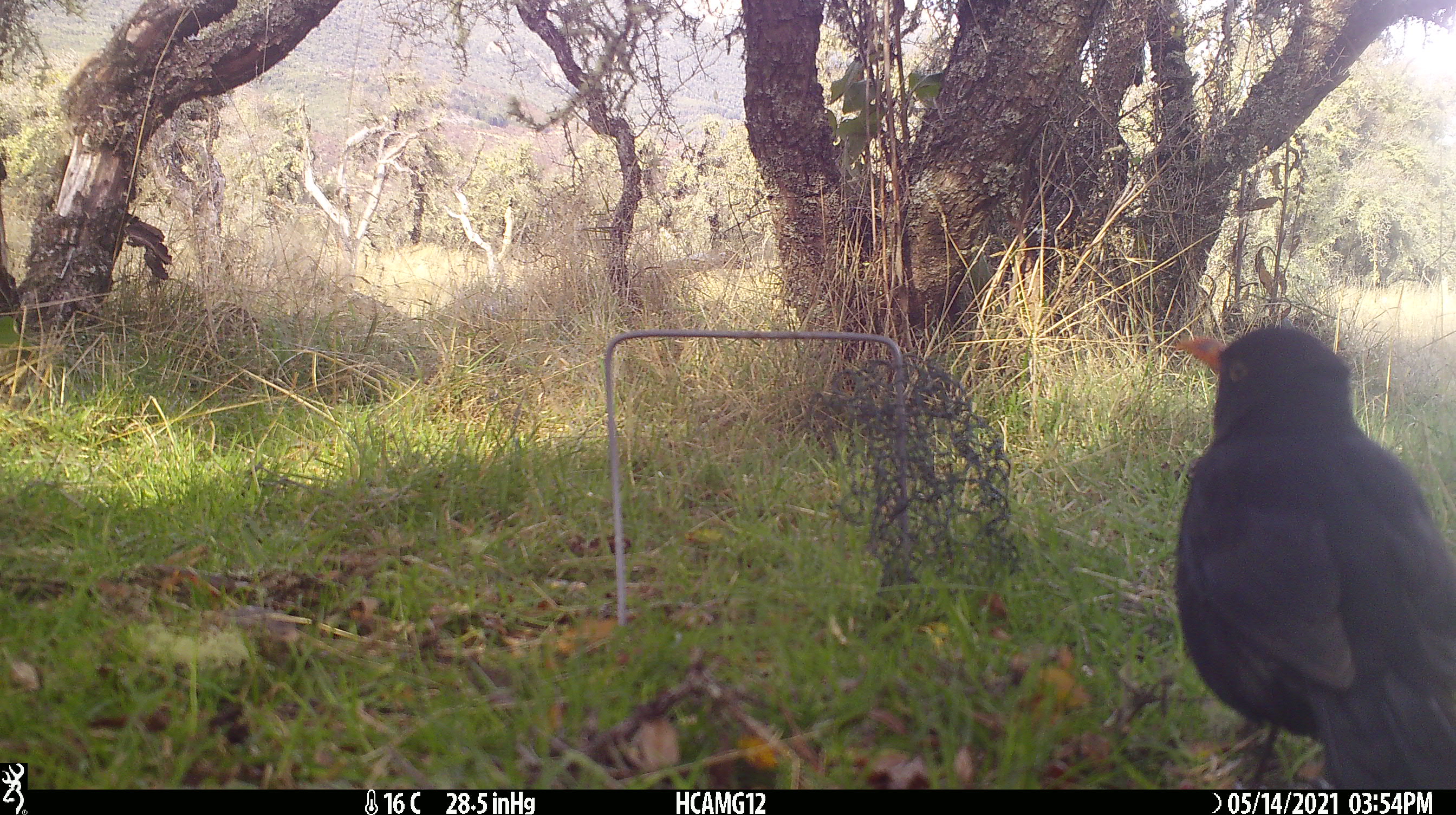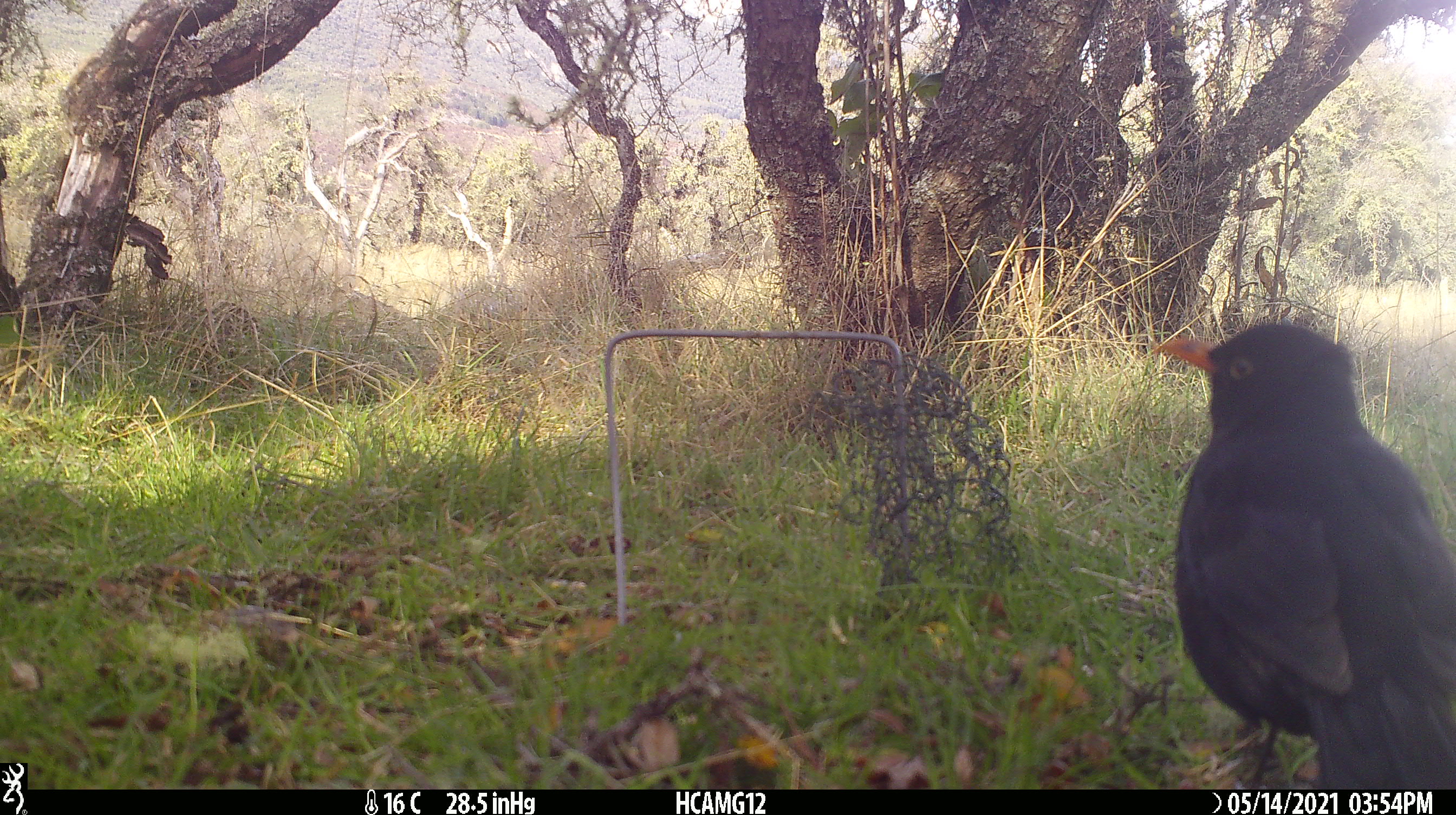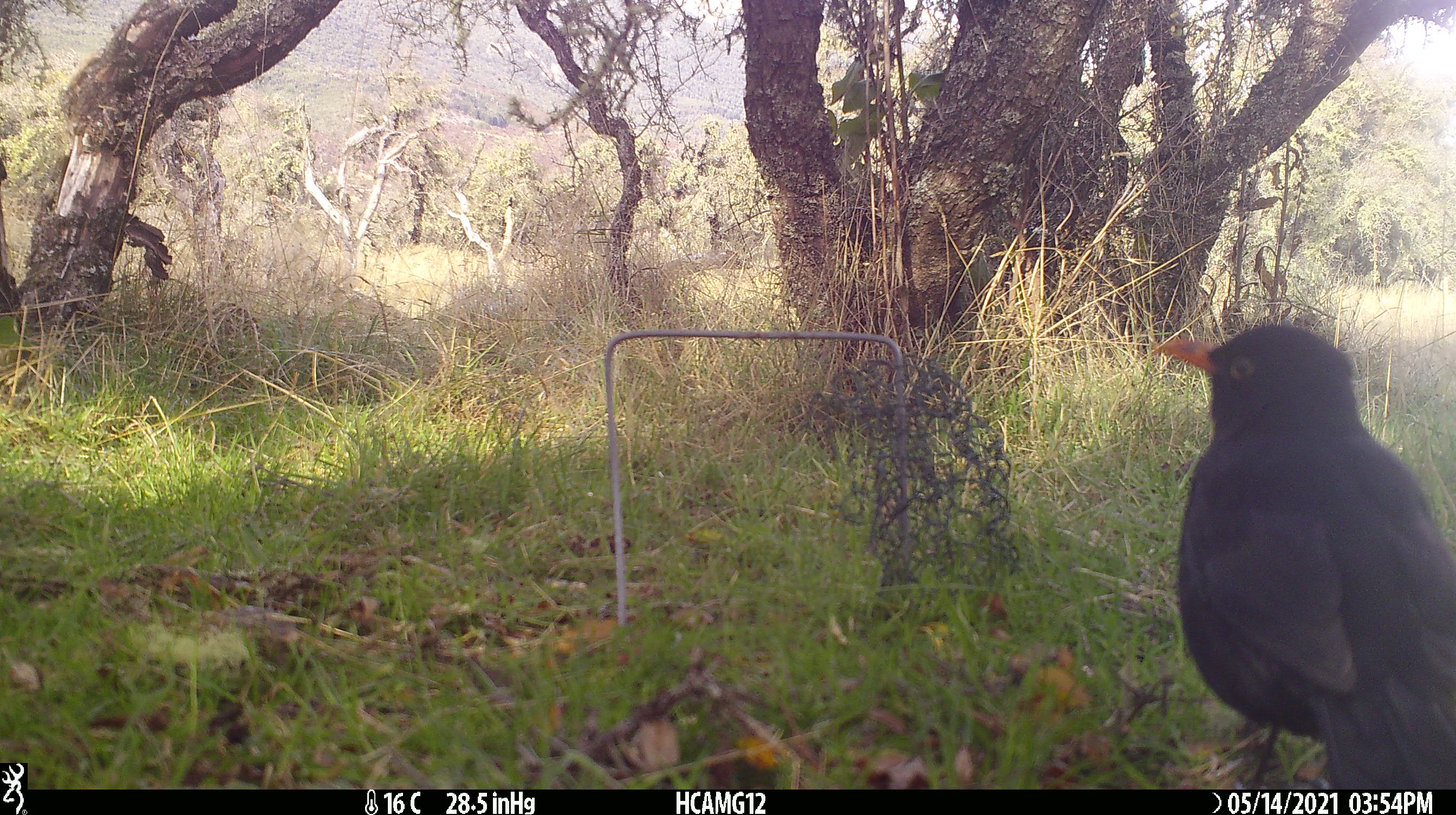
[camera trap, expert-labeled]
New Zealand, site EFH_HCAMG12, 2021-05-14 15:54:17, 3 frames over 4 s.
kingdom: Animalia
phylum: Chordata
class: Aves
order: Passeriformes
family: Turdidae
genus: Turdus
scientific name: Turdus merula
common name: eurasian blackbird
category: blackbird